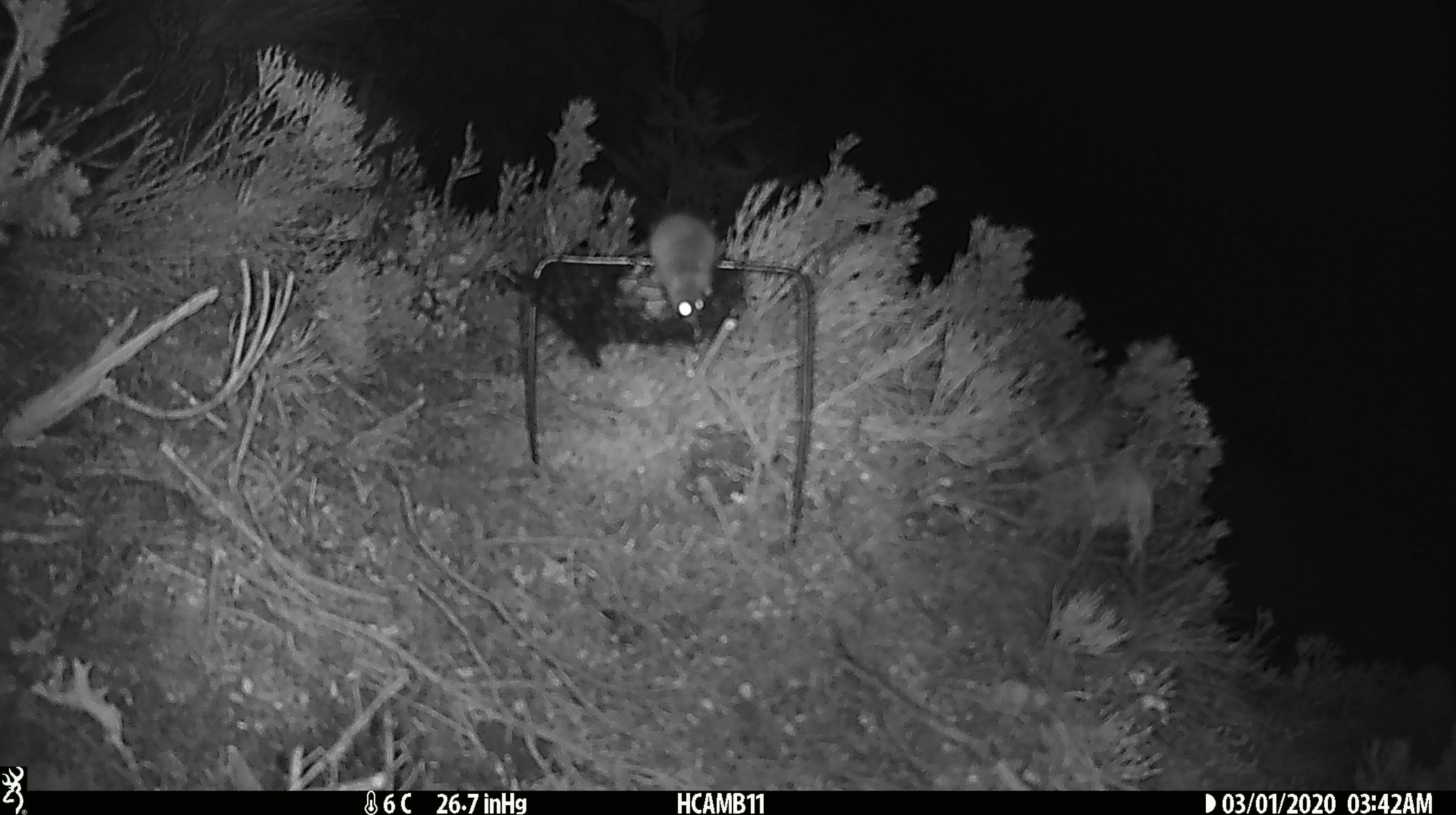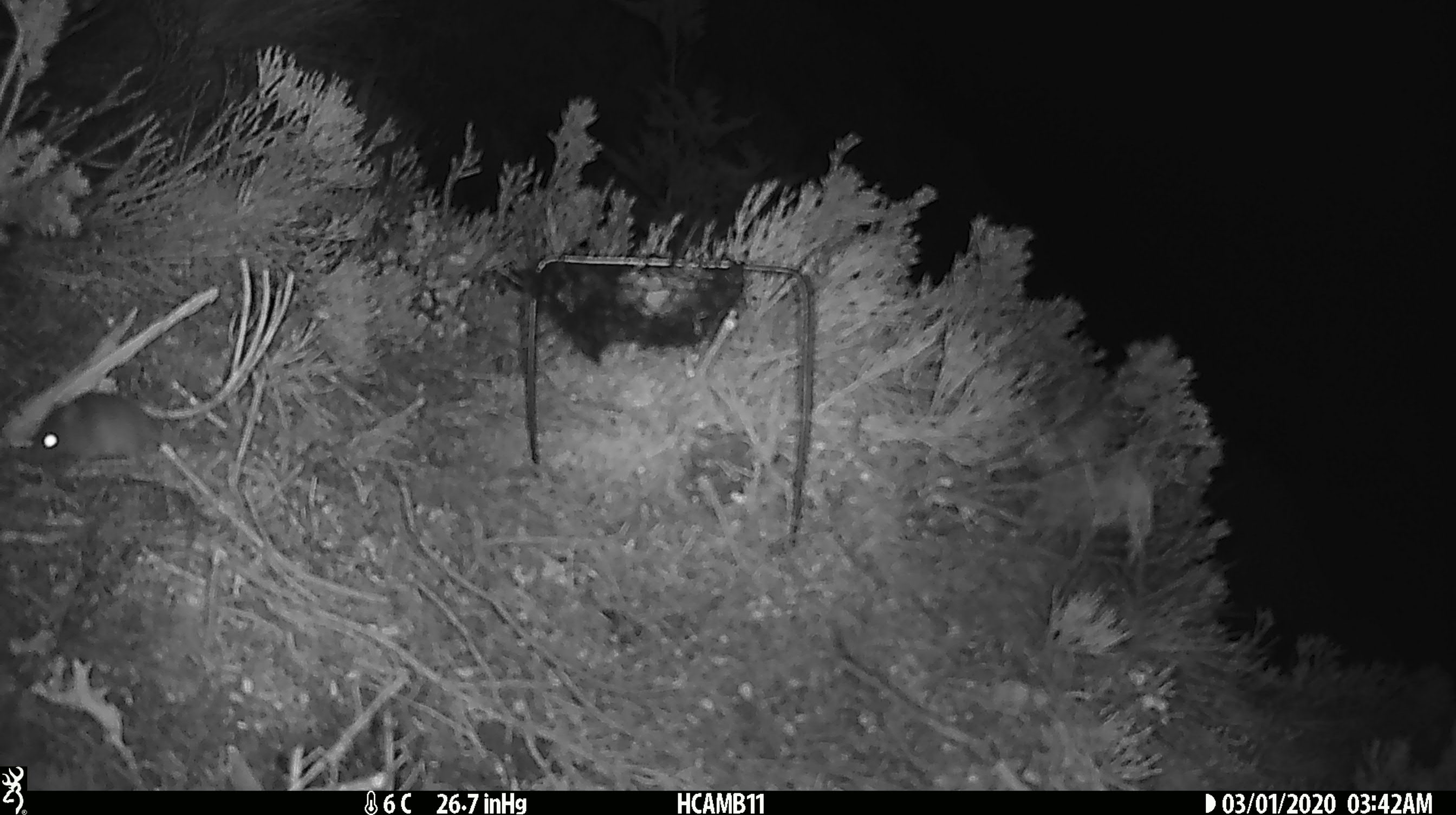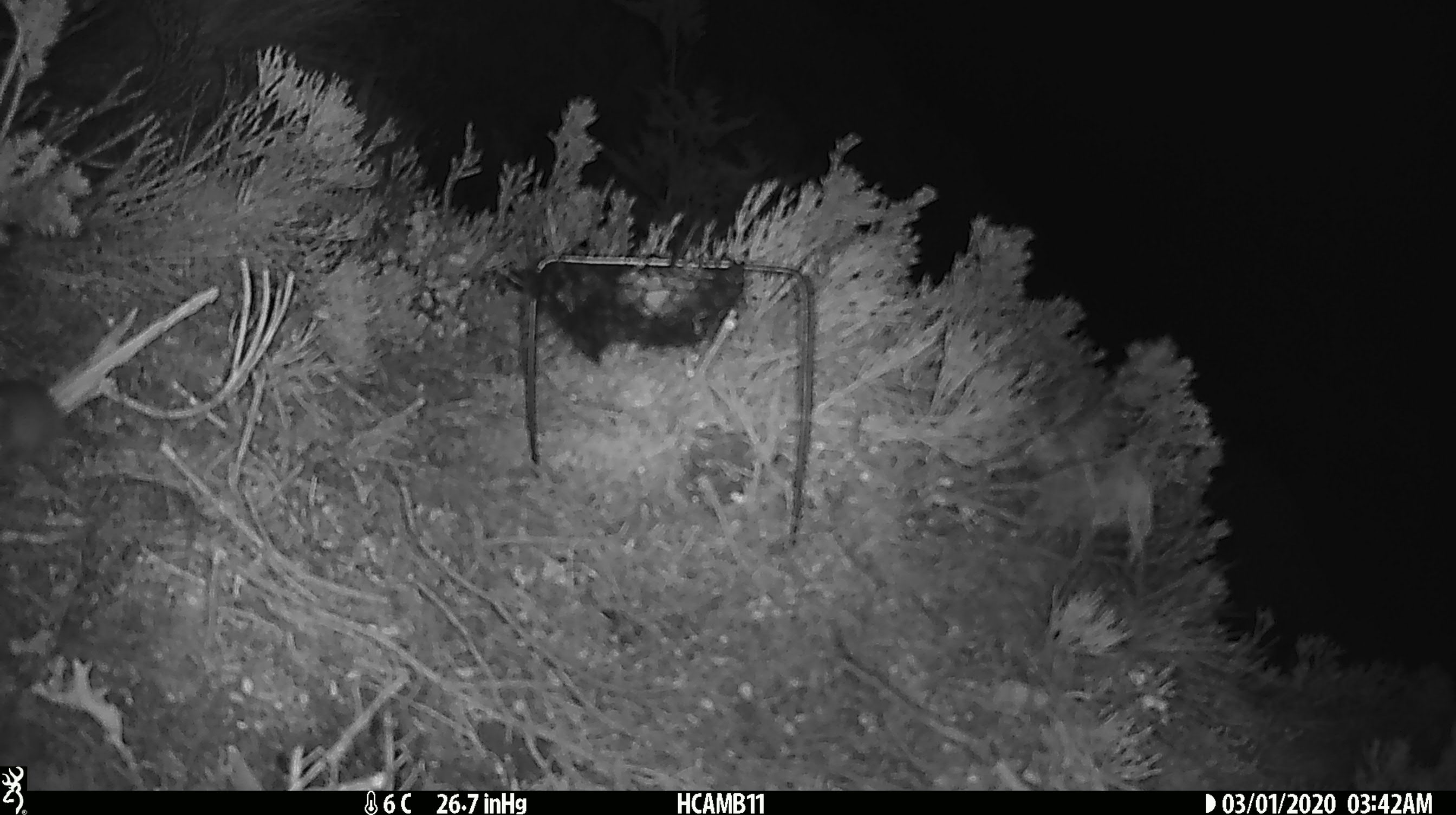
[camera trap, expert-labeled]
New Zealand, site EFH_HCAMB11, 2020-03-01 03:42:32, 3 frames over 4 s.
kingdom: Animalia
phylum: Chordata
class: Mammalia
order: Rodentia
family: Muridae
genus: Mus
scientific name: Mus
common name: mouse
Mouse (Mus).